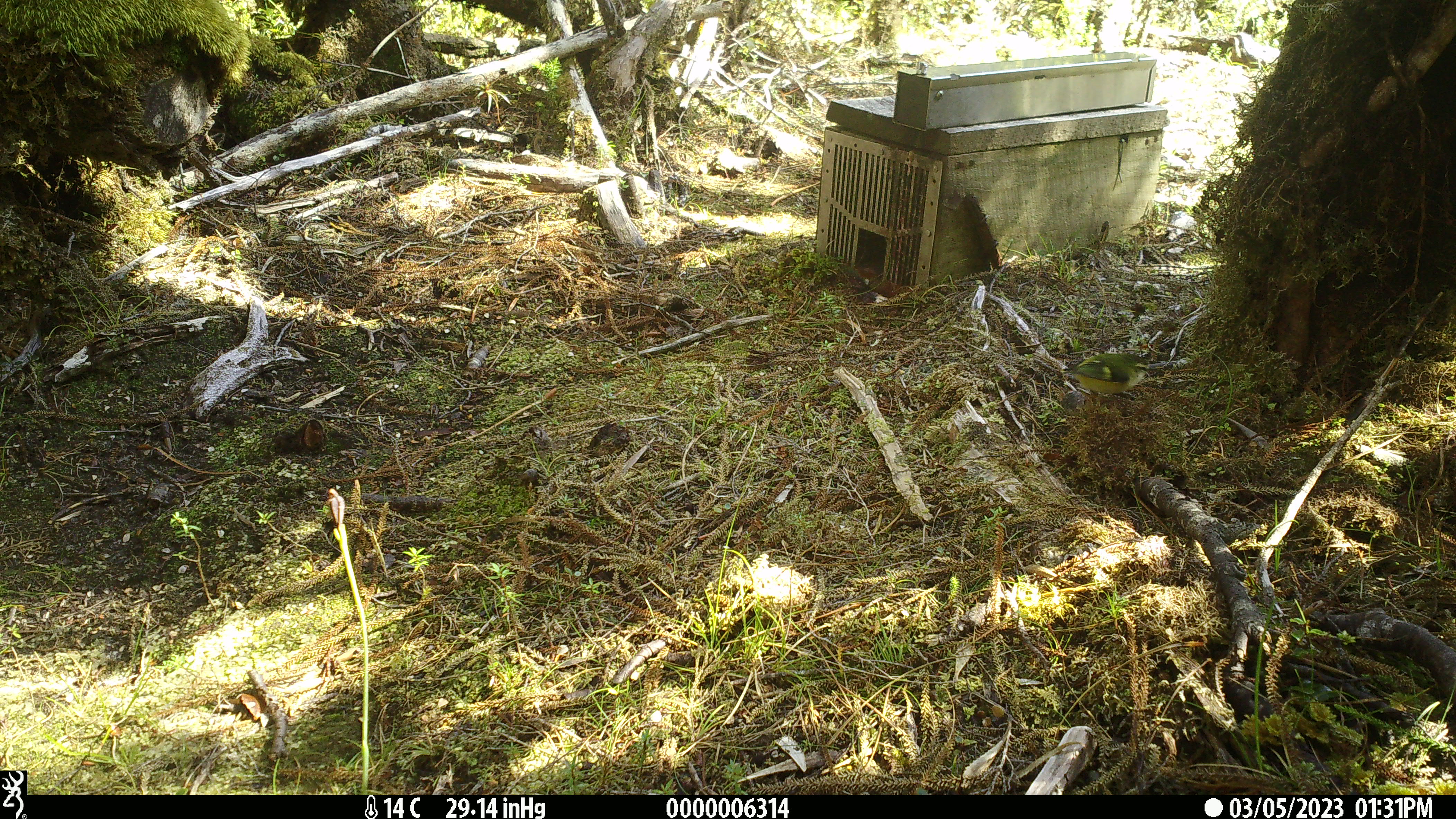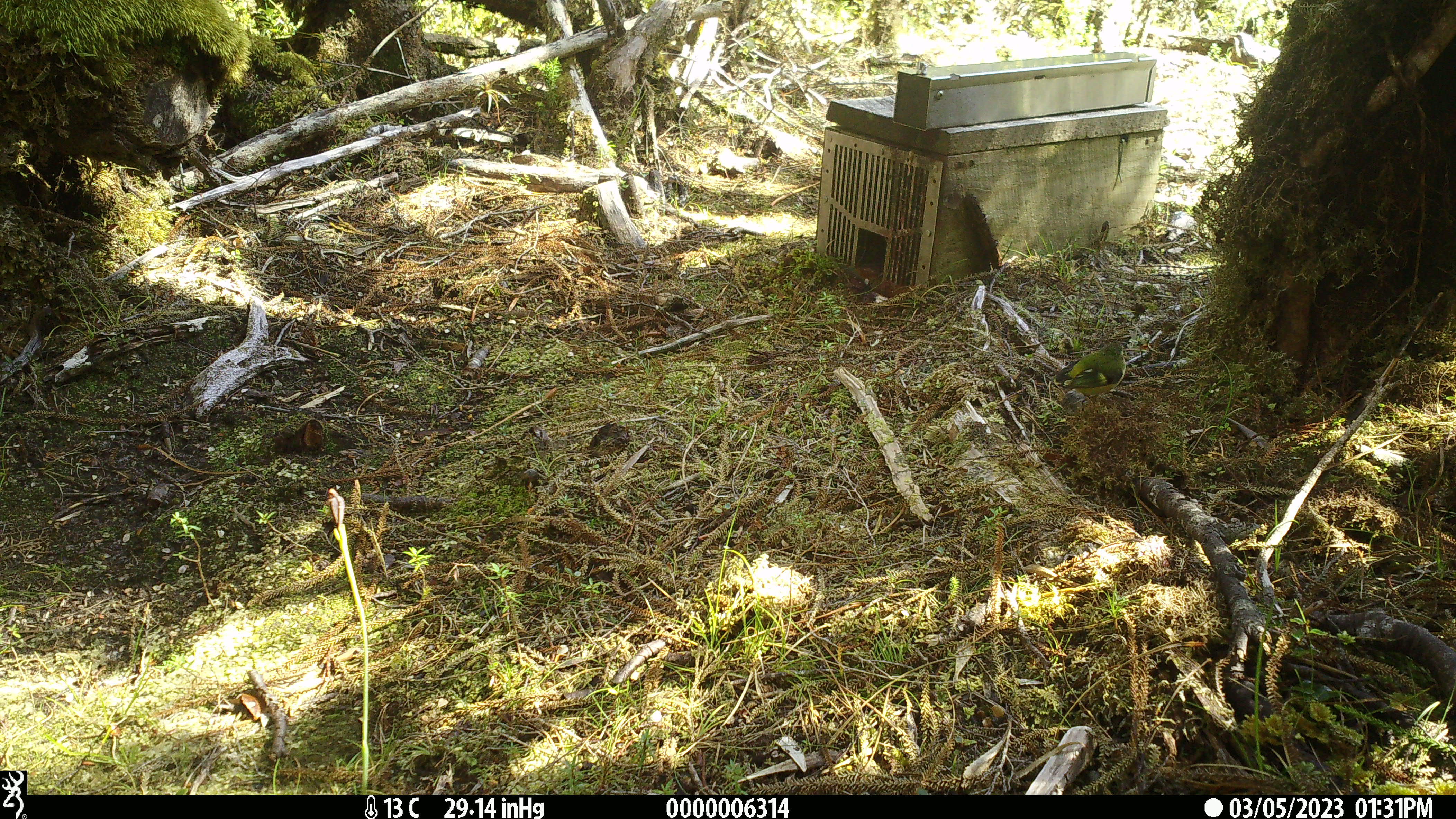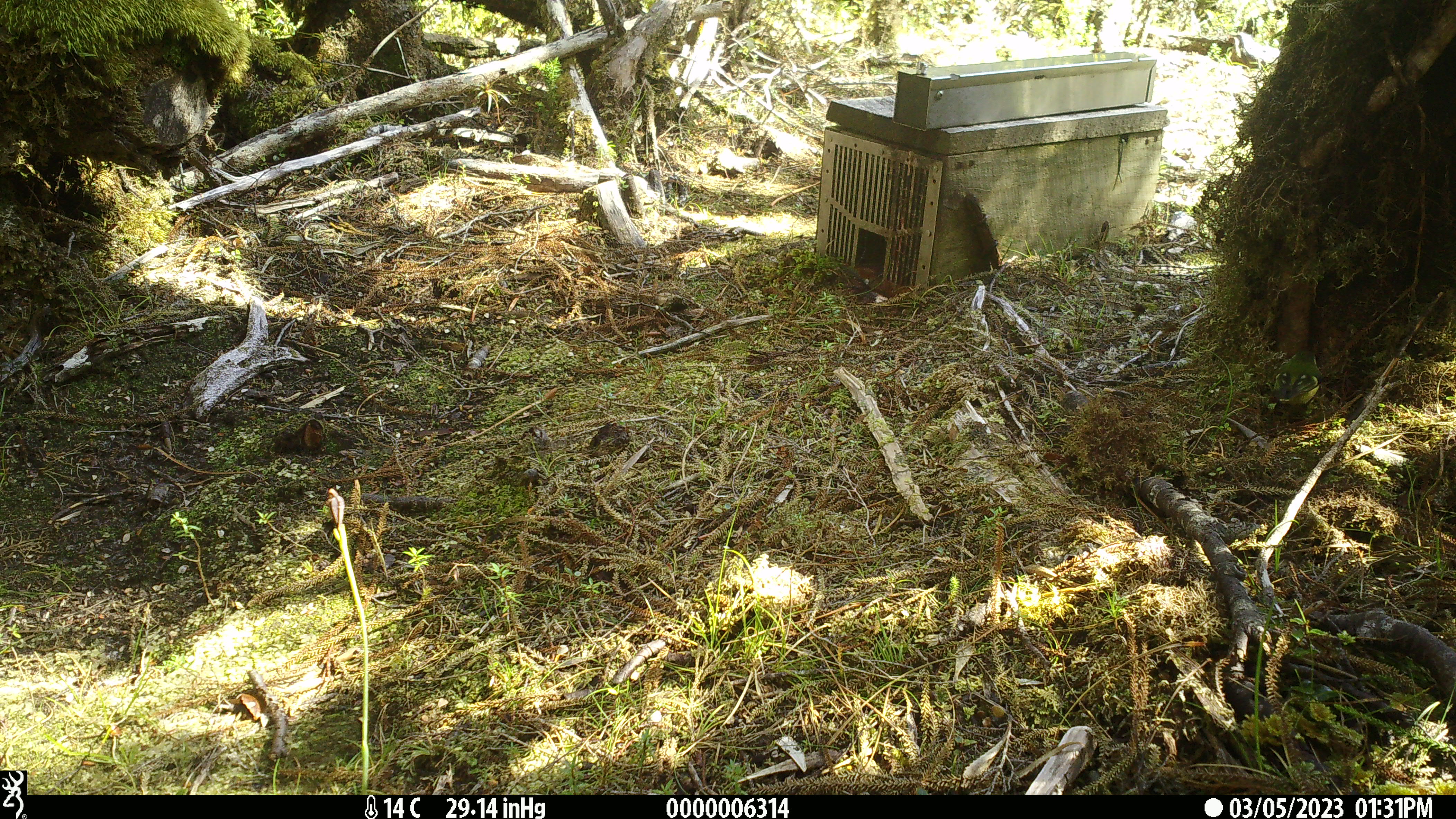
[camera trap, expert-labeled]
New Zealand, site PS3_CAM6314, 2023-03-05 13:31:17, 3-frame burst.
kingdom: Animalia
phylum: Chordata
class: Aves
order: Passeriformes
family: Acanthisittidae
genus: Acanthisitta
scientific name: Acanthisitta chloris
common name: rifleman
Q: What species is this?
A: Rifleman (Acanthisitta chloris).